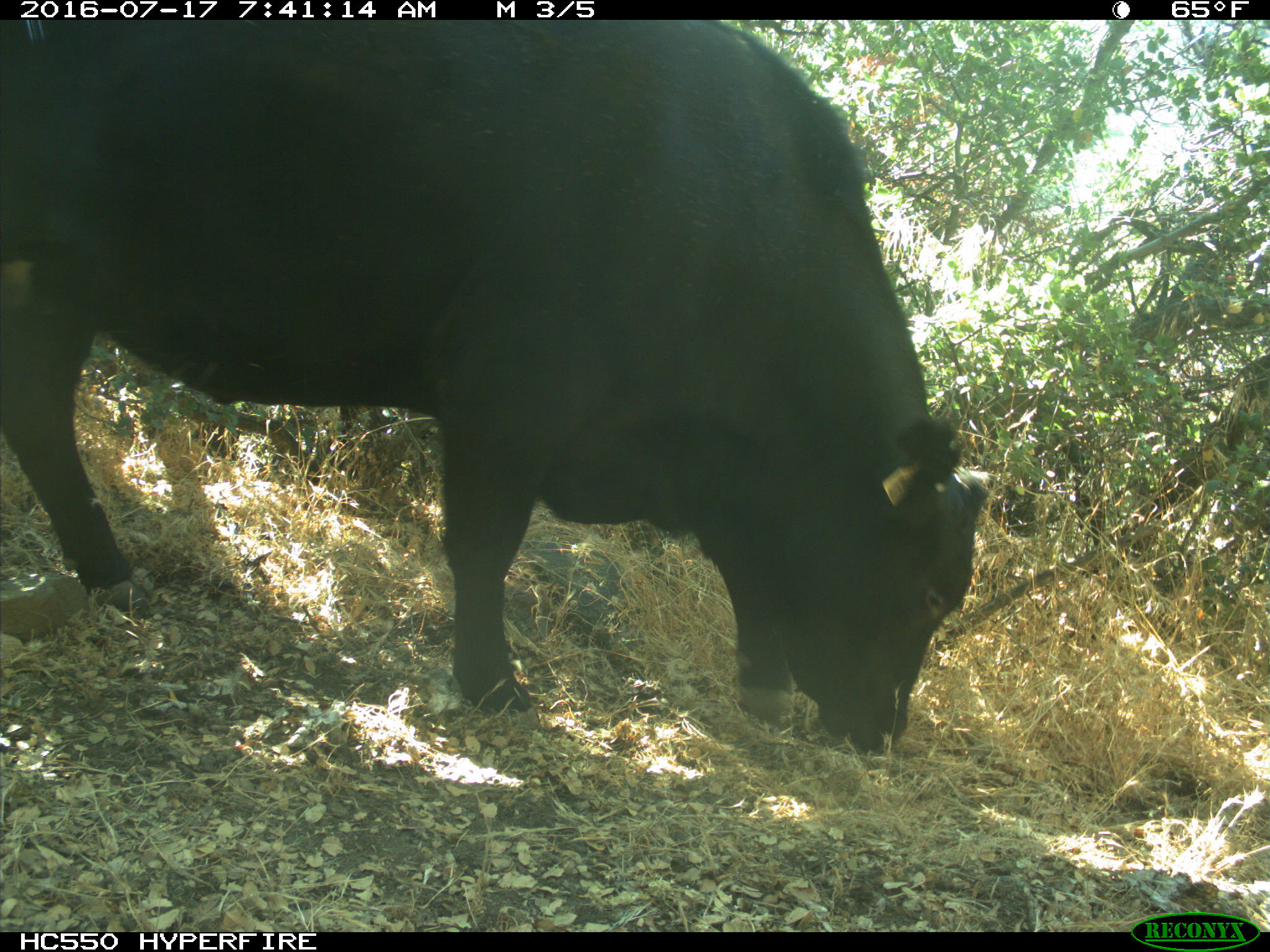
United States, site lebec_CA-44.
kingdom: Animalia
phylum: Chordata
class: Mammalia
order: Artiodactyla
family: Bovidae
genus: Bos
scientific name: Bos taurus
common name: domestic cow